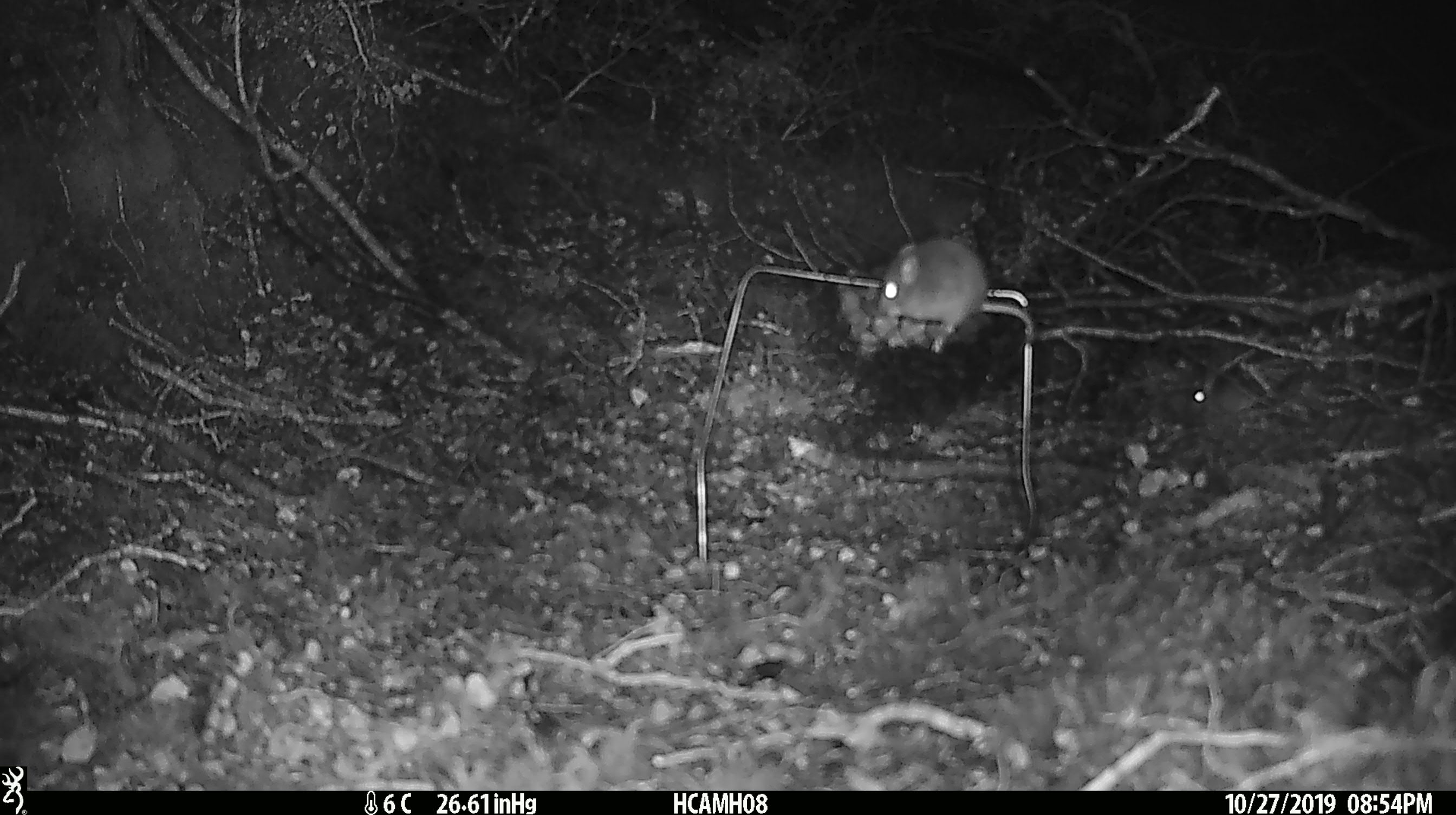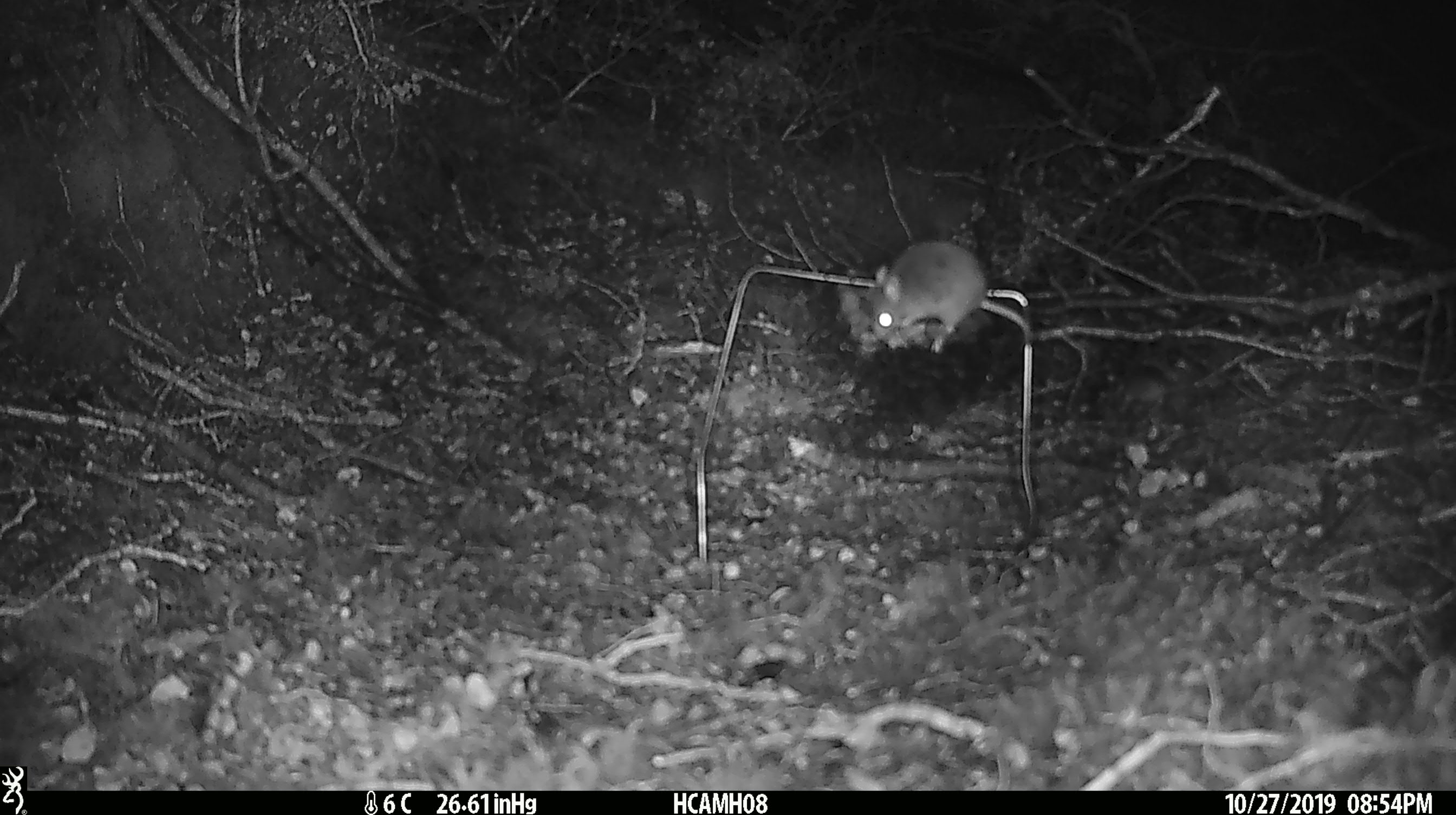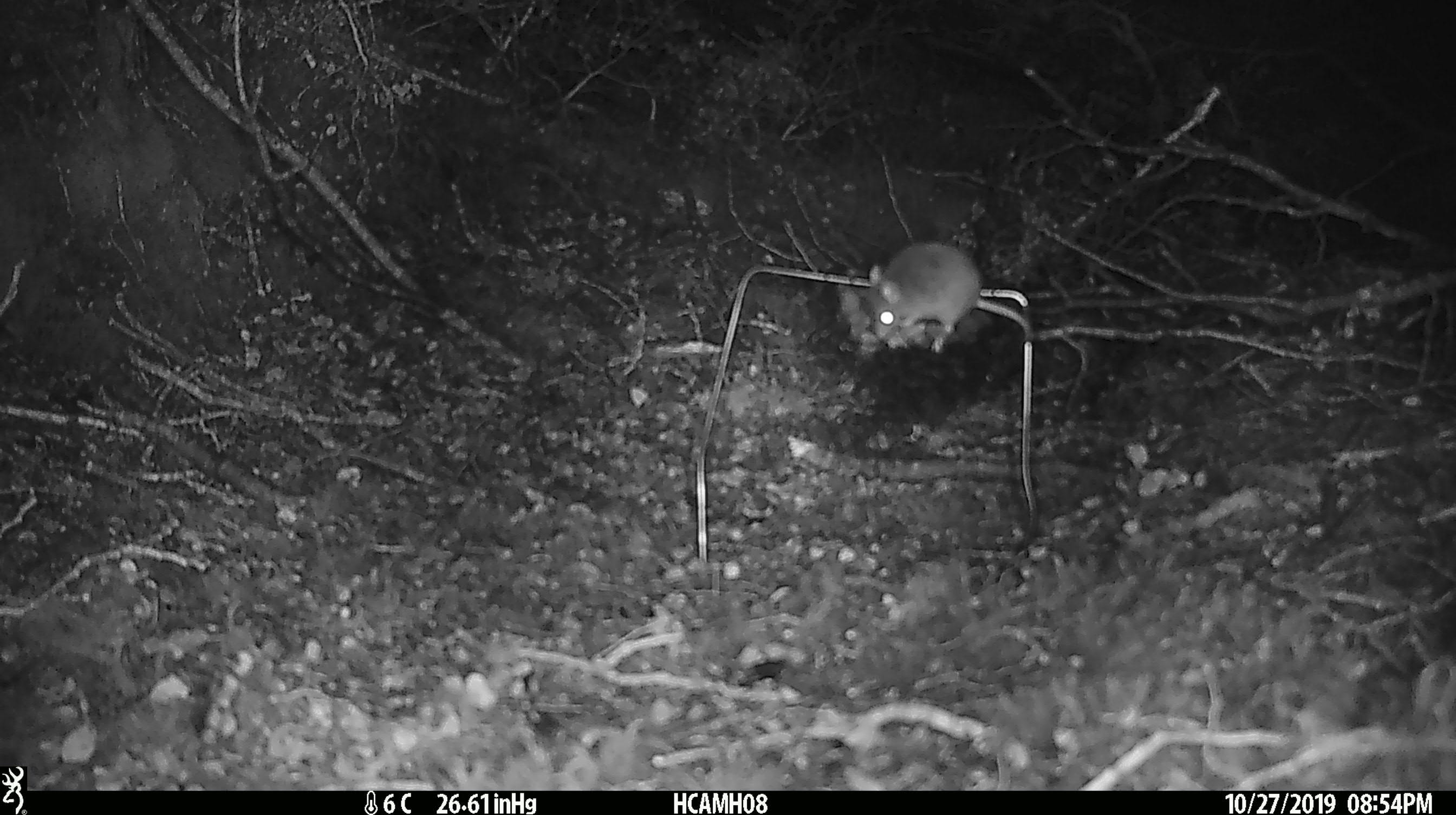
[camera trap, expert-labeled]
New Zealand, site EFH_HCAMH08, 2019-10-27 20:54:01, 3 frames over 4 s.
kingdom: Animalia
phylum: Chordata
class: Mammalia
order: Rodentia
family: Muridae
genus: Mus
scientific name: Mus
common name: mouse